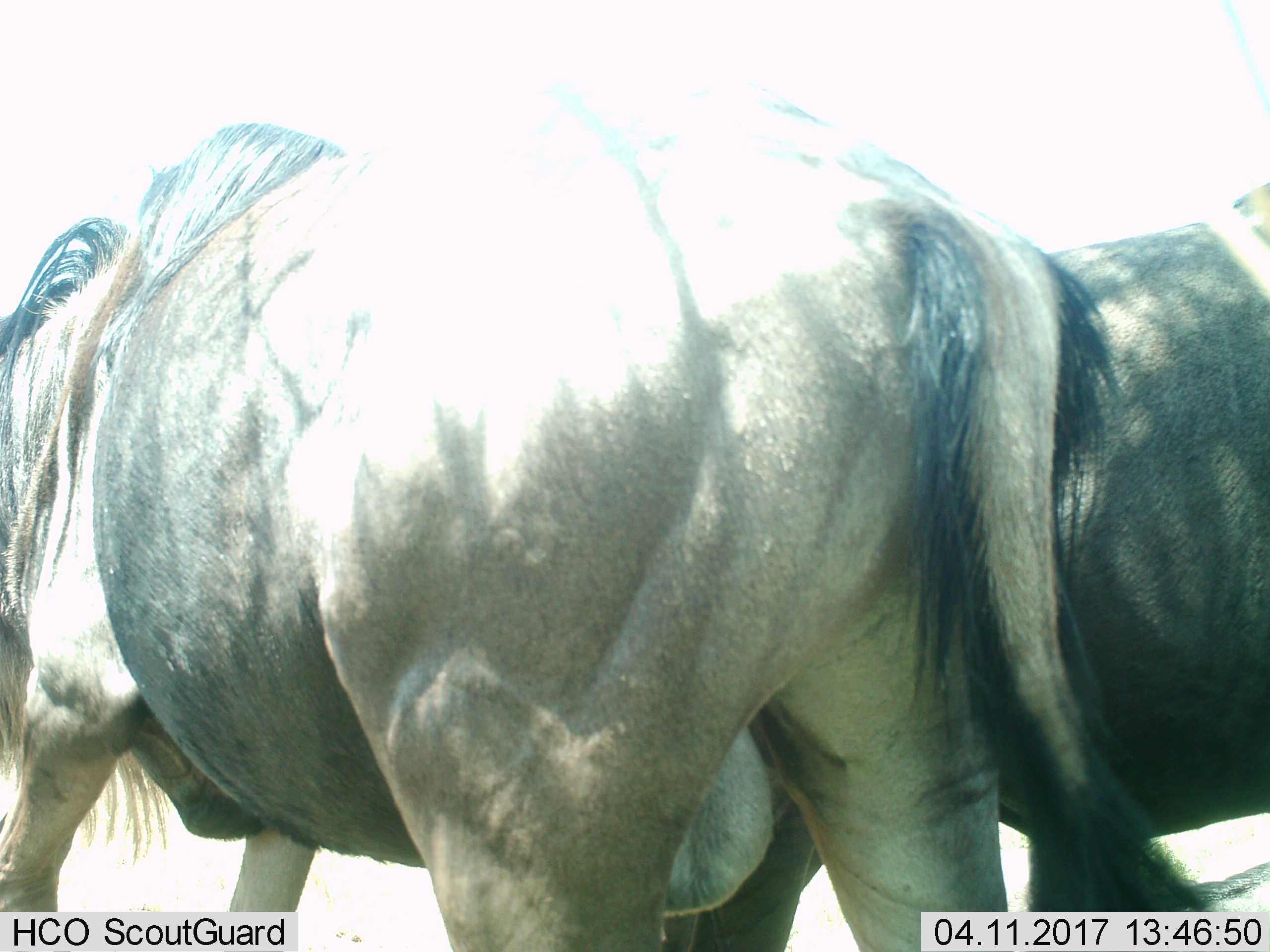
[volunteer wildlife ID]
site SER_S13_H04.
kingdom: Animalia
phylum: Chordata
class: Mammalia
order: Artiodactyla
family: Bovidae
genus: Connochaetes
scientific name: Connochaetes taurinus taurinus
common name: blue wildebeest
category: wildebeestblue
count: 2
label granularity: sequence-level